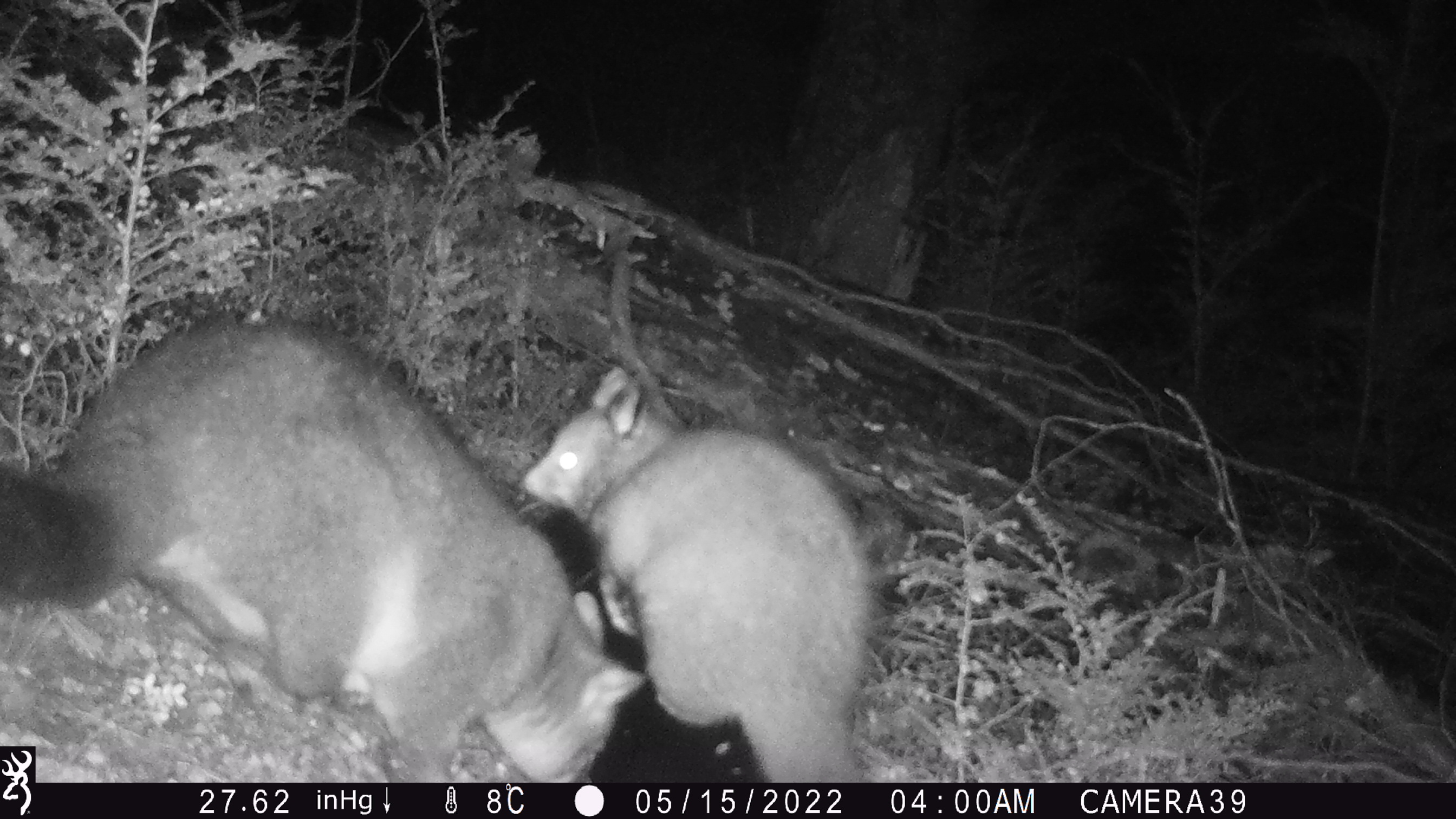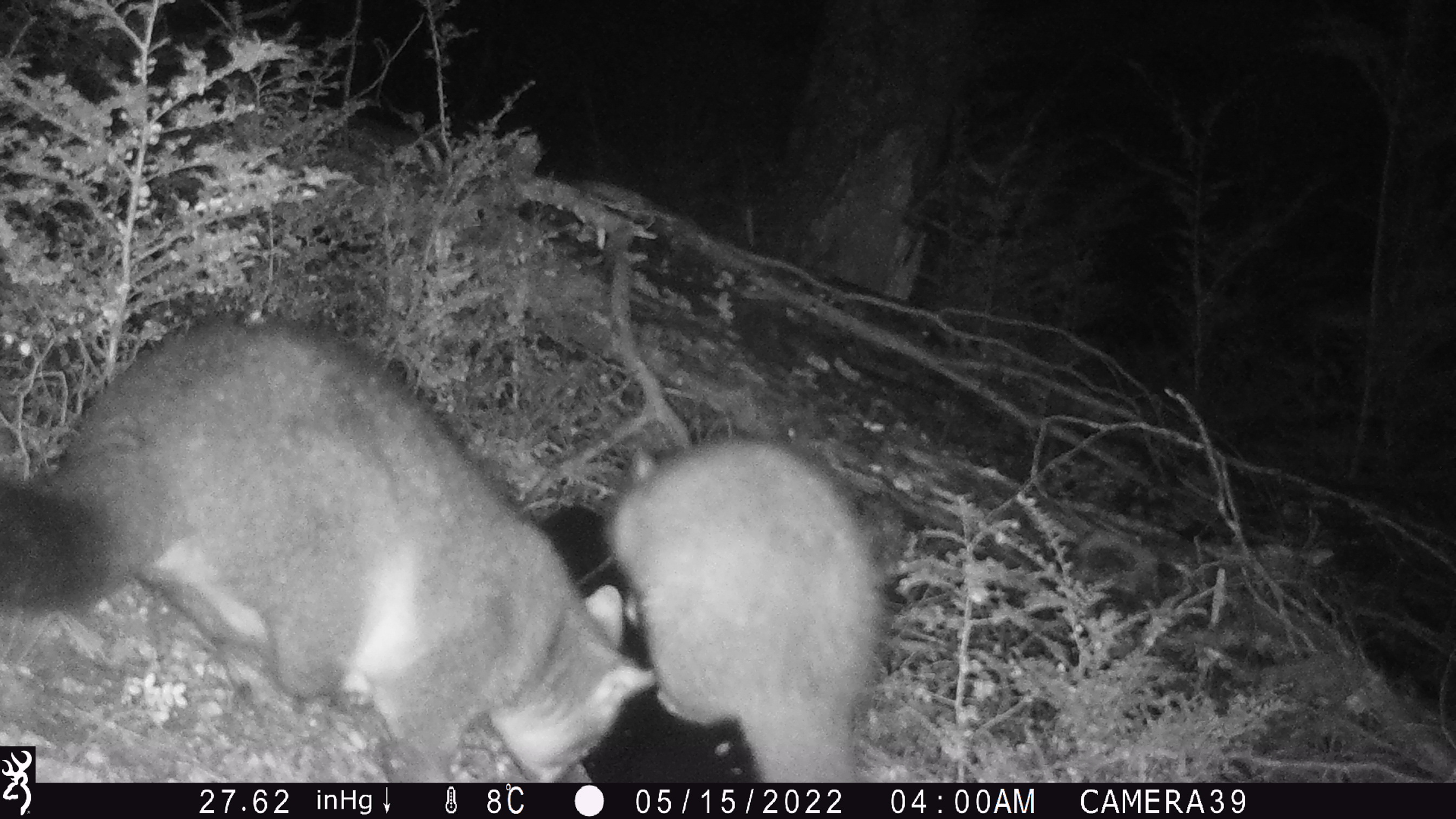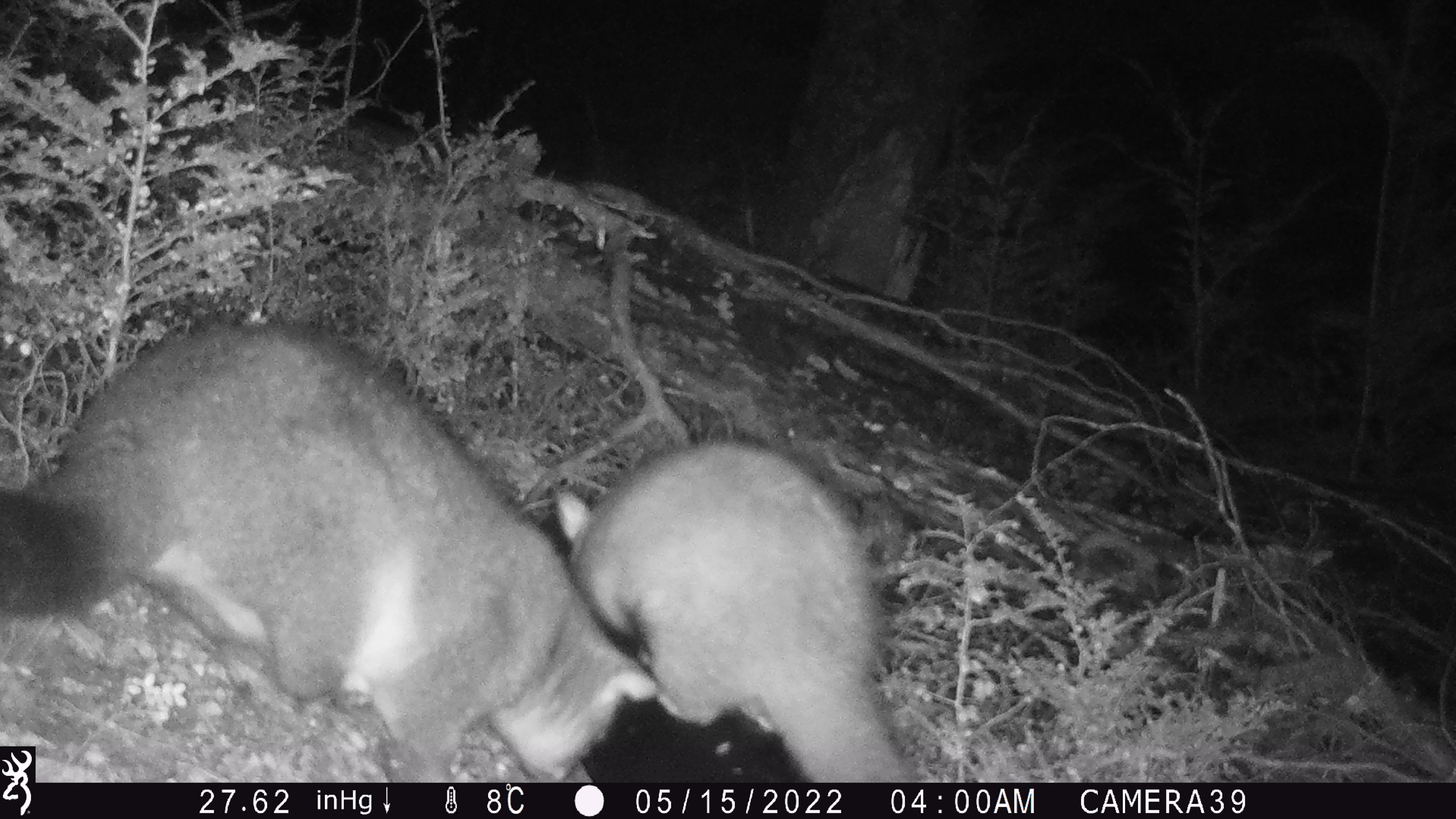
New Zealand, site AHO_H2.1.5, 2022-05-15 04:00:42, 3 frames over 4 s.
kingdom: Animalia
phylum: Chordata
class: Mammalia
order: Diprotodontia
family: Phalangeridae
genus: Trichosurus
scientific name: Trichosurus vulpecula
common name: common brushtail possum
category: possum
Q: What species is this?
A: Possum (common brushtail possum) (Trichosurus vulpecula).